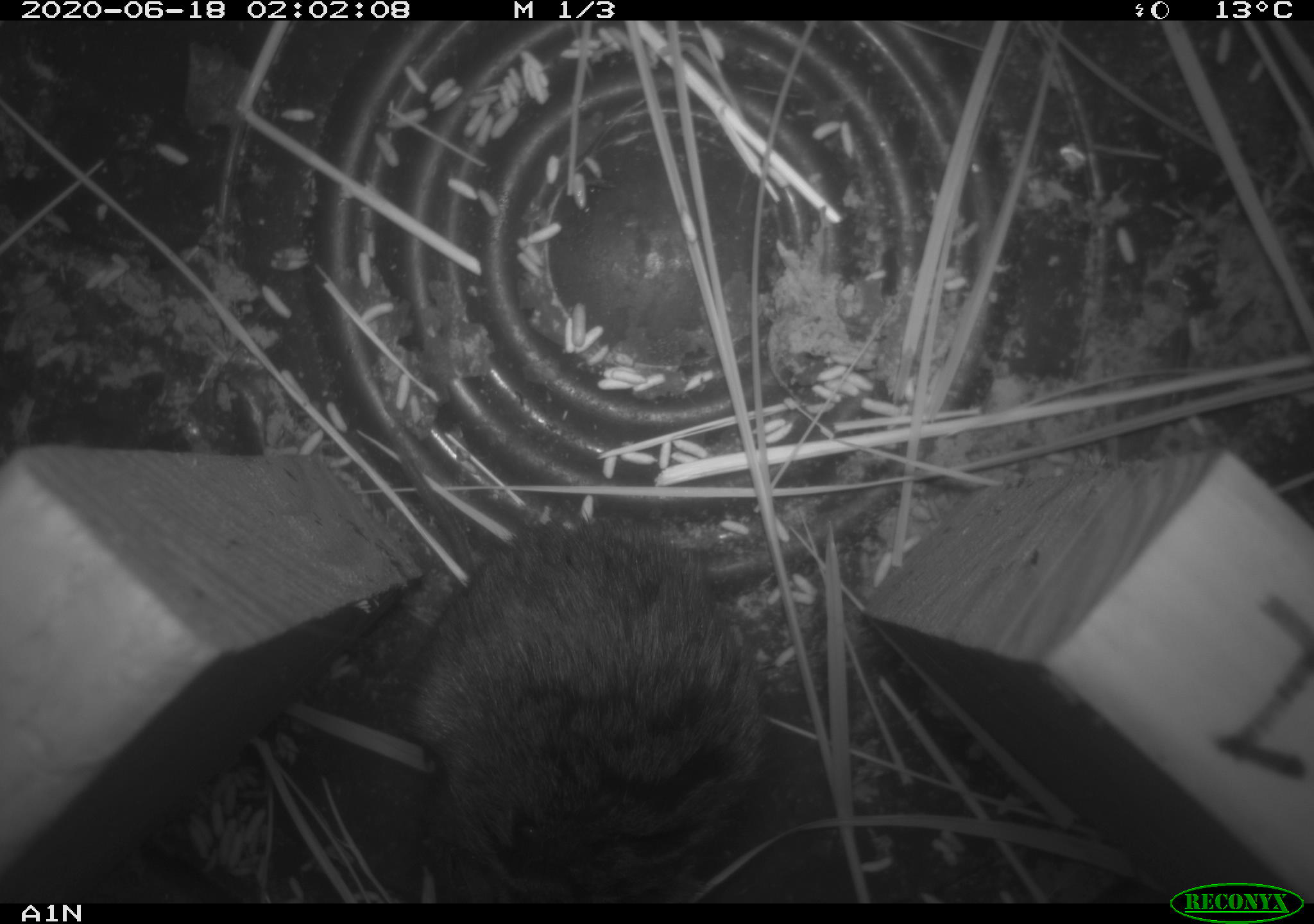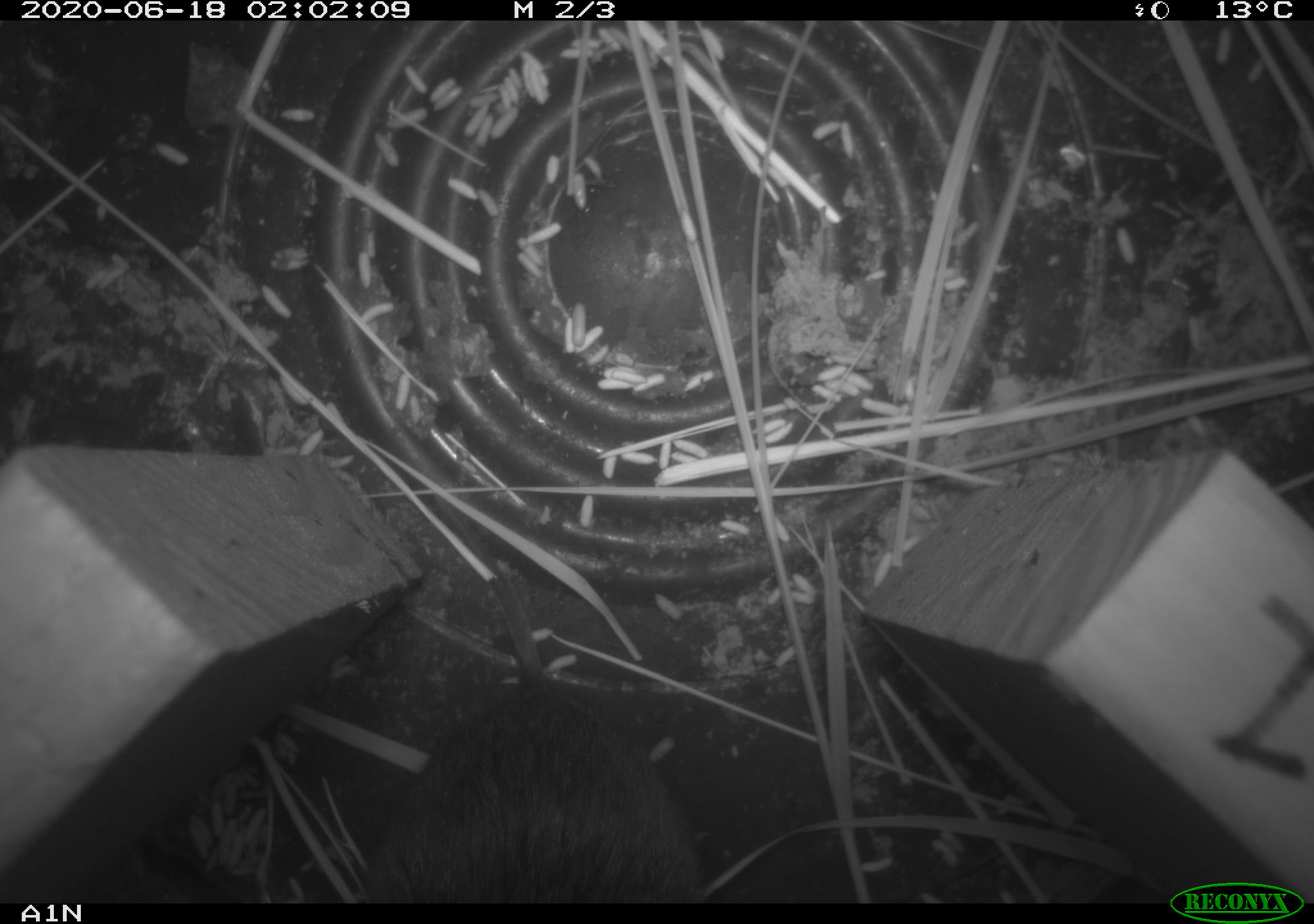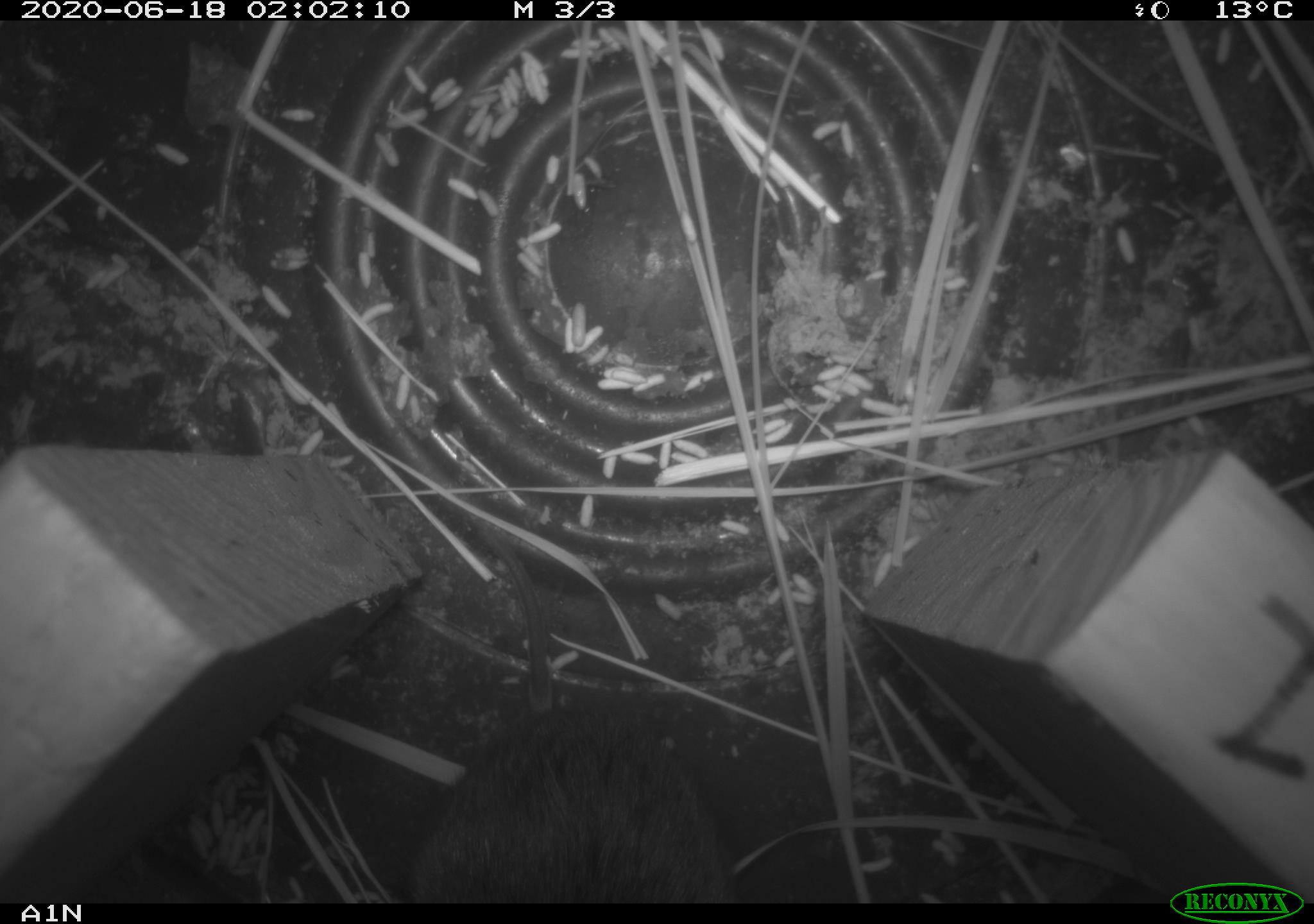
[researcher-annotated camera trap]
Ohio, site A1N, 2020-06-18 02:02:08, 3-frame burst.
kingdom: Animalia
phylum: Chordata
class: Mammalia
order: Rodentia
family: Cricetidae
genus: Microtus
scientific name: Microtus pennsylvanicus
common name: meadow vole